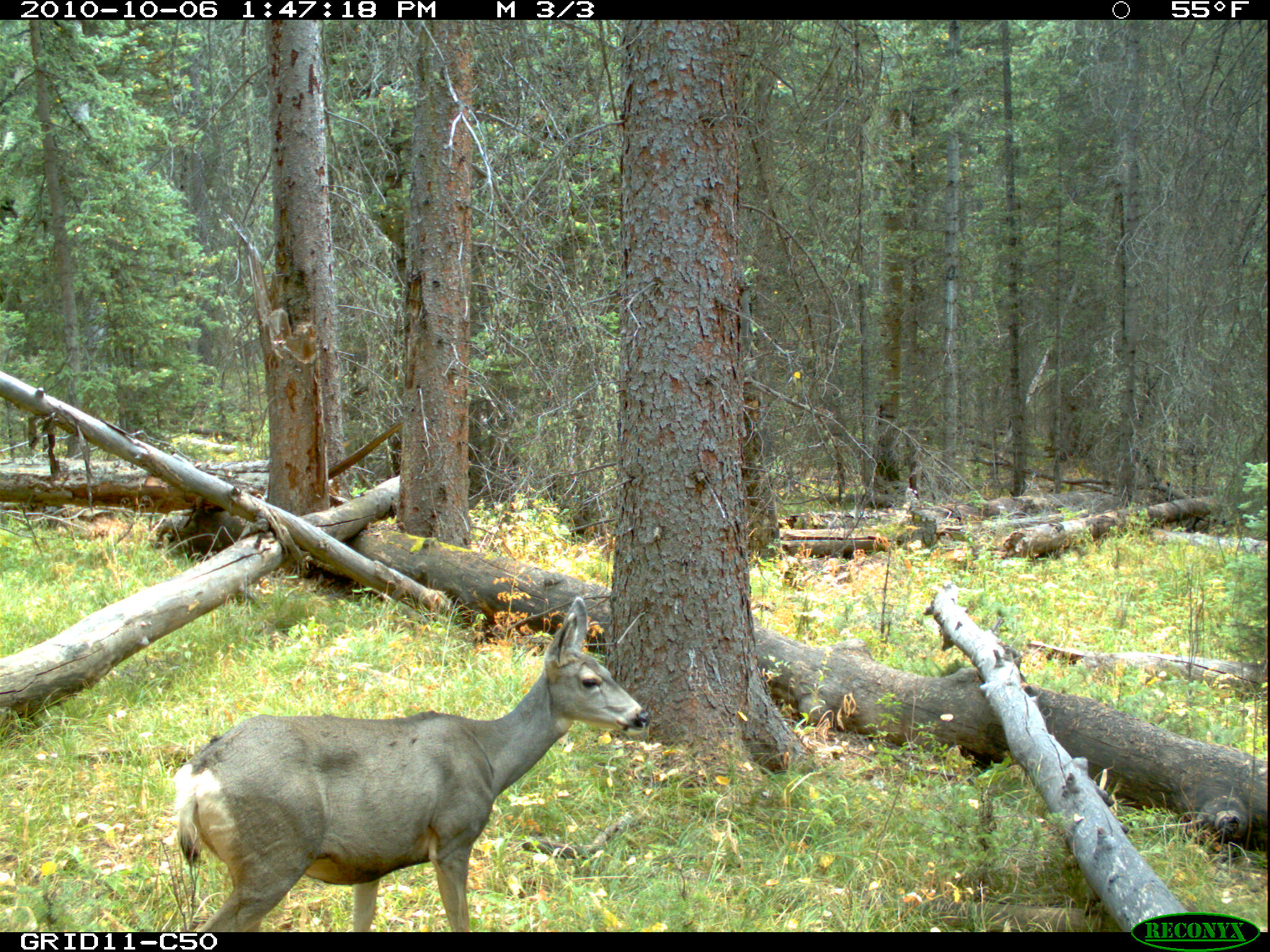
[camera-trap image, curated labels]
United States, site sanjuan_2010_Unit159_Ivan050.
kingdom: Animalia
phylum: Chordata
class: Mammalia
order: Artiodactyla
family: Cervidae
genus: Odocoileus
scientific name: Odocoileus hemionus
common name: mule deer